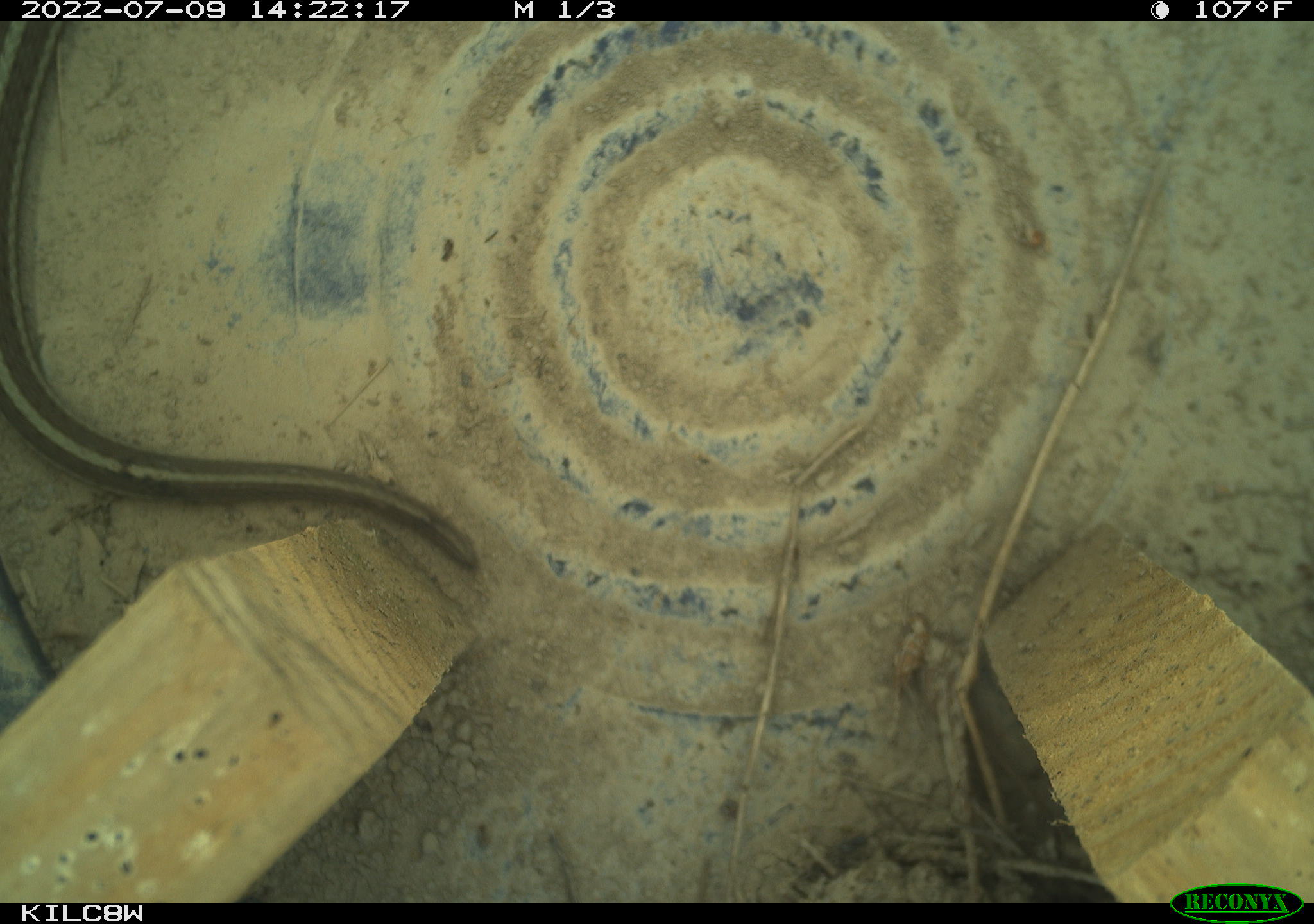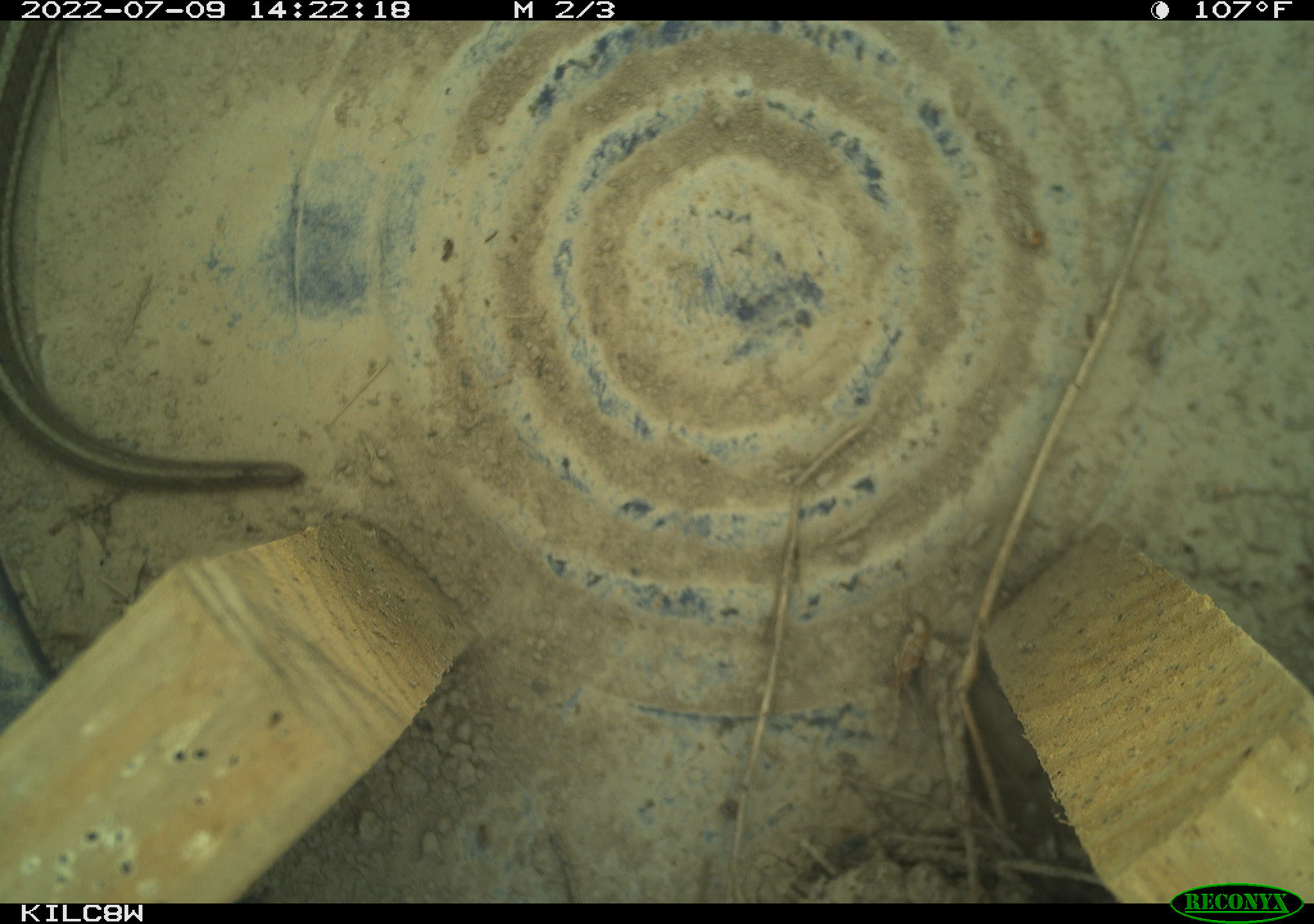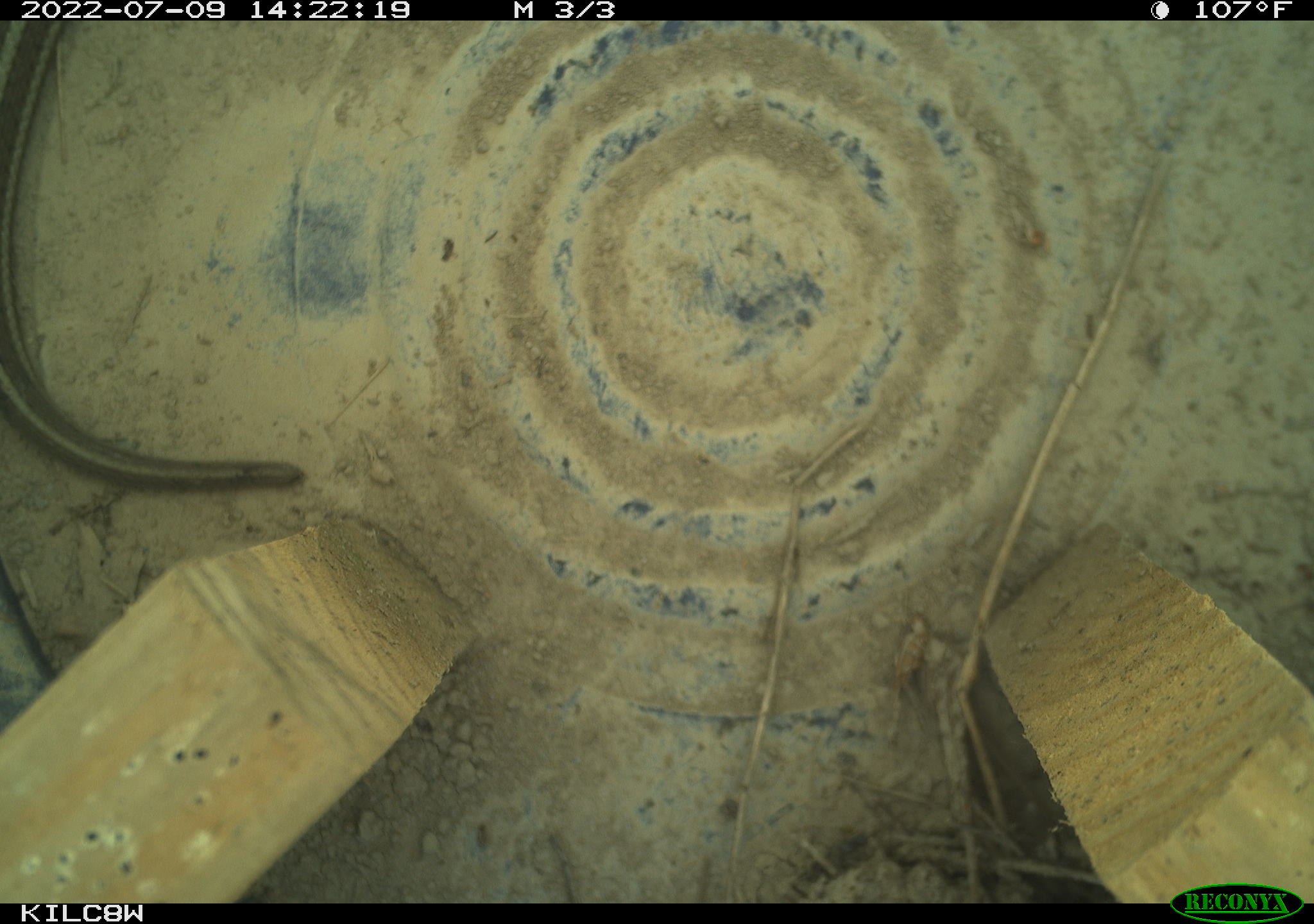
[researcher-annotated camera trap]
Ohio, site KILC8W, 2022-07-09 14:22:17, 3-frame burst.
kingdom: Animalia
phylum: Chordata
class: Reptilia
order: Squamata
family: Colubridae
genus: Thamnophis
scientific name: Thamnophis sirtalis sirtalis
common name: eastern gartersnake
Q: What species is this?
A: Eastern gartersnake (Thamnophis sirtalis sirtalis).